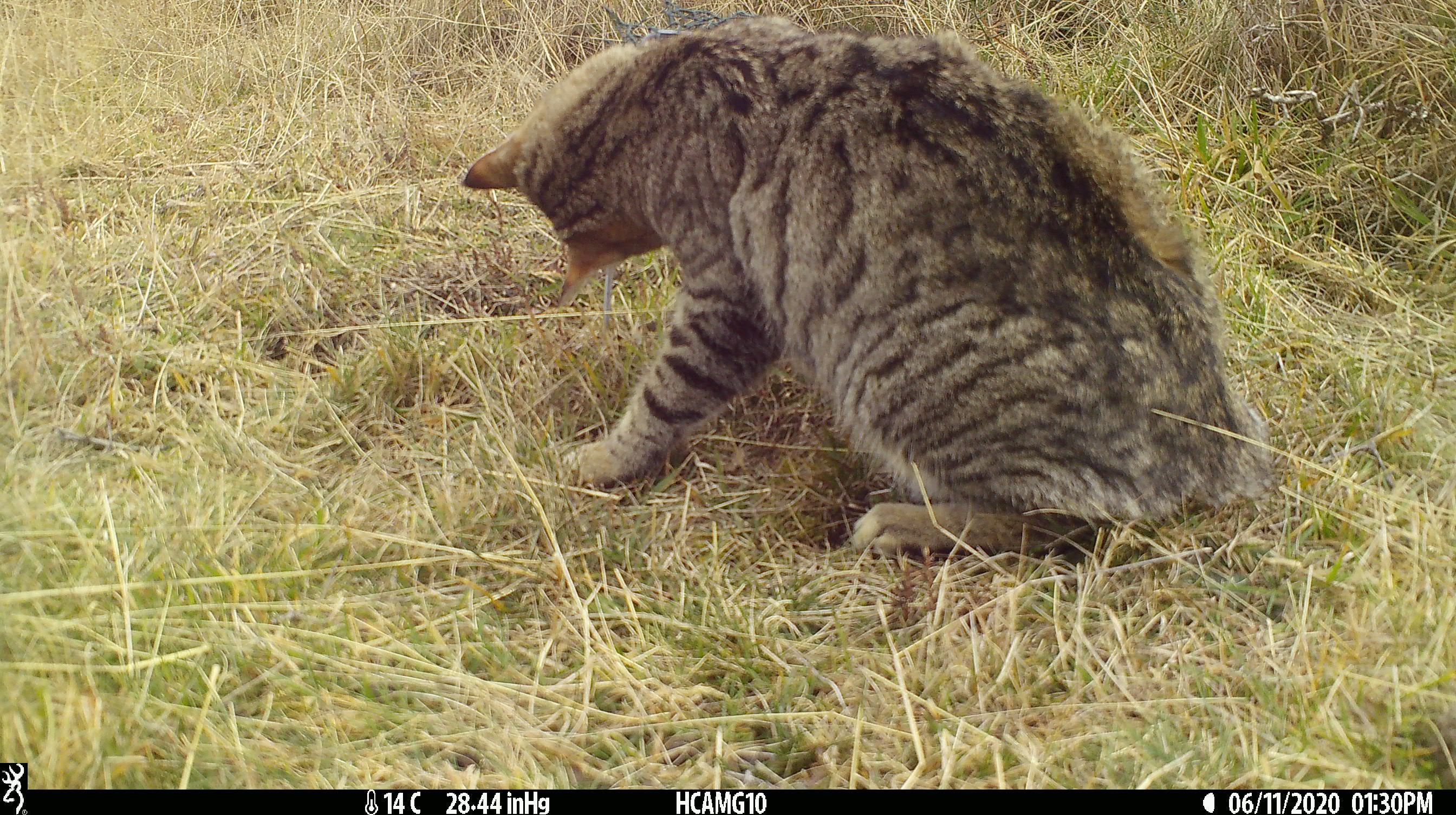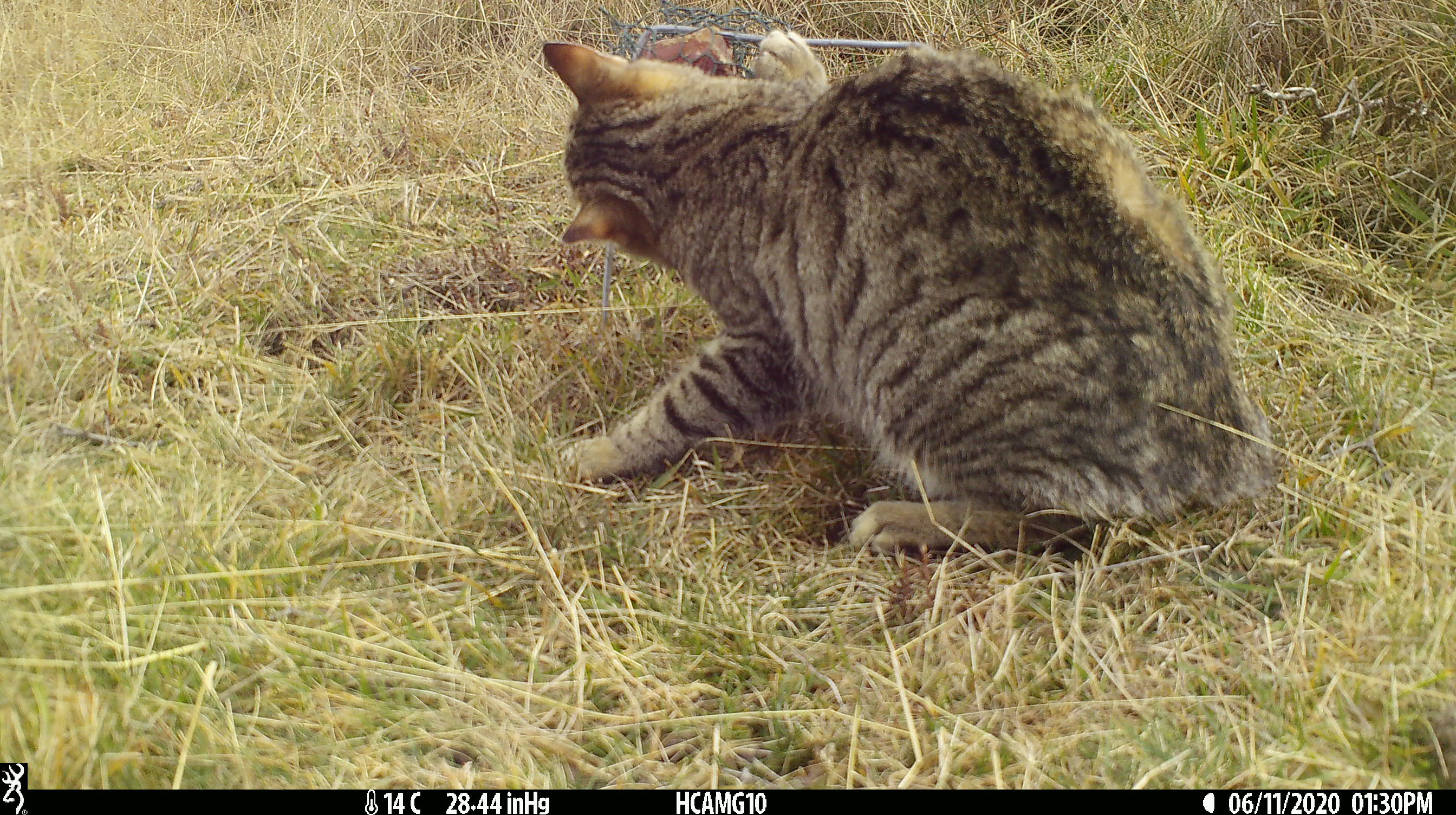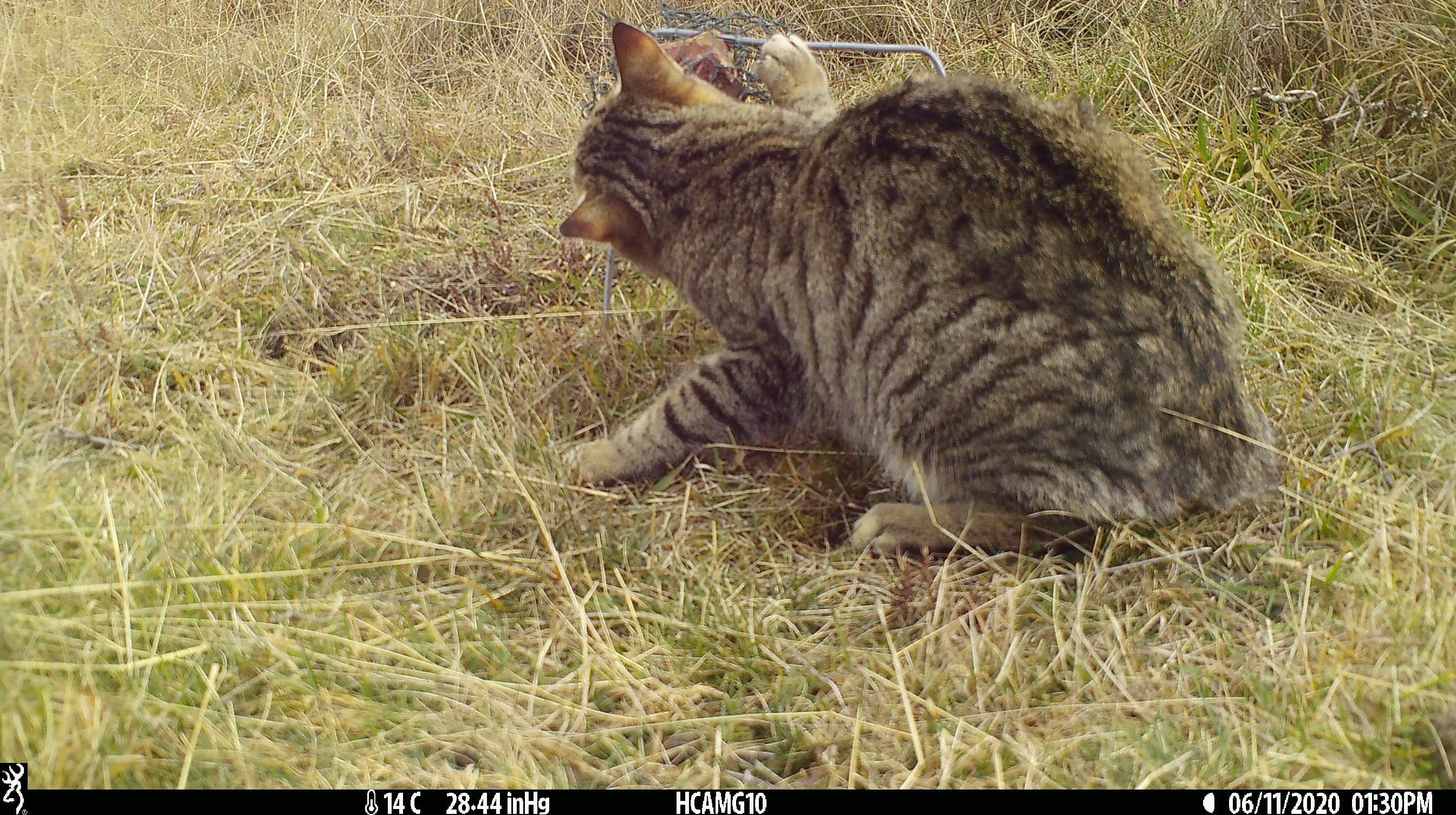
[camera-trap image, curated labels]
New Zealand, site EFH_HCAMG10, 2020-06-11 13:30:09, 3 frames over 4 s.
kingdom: Animalia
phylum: Chordata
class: Mammalia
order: Carnivora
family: Felidae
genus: Felis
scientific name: Felis catus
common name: domestic cat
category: cat